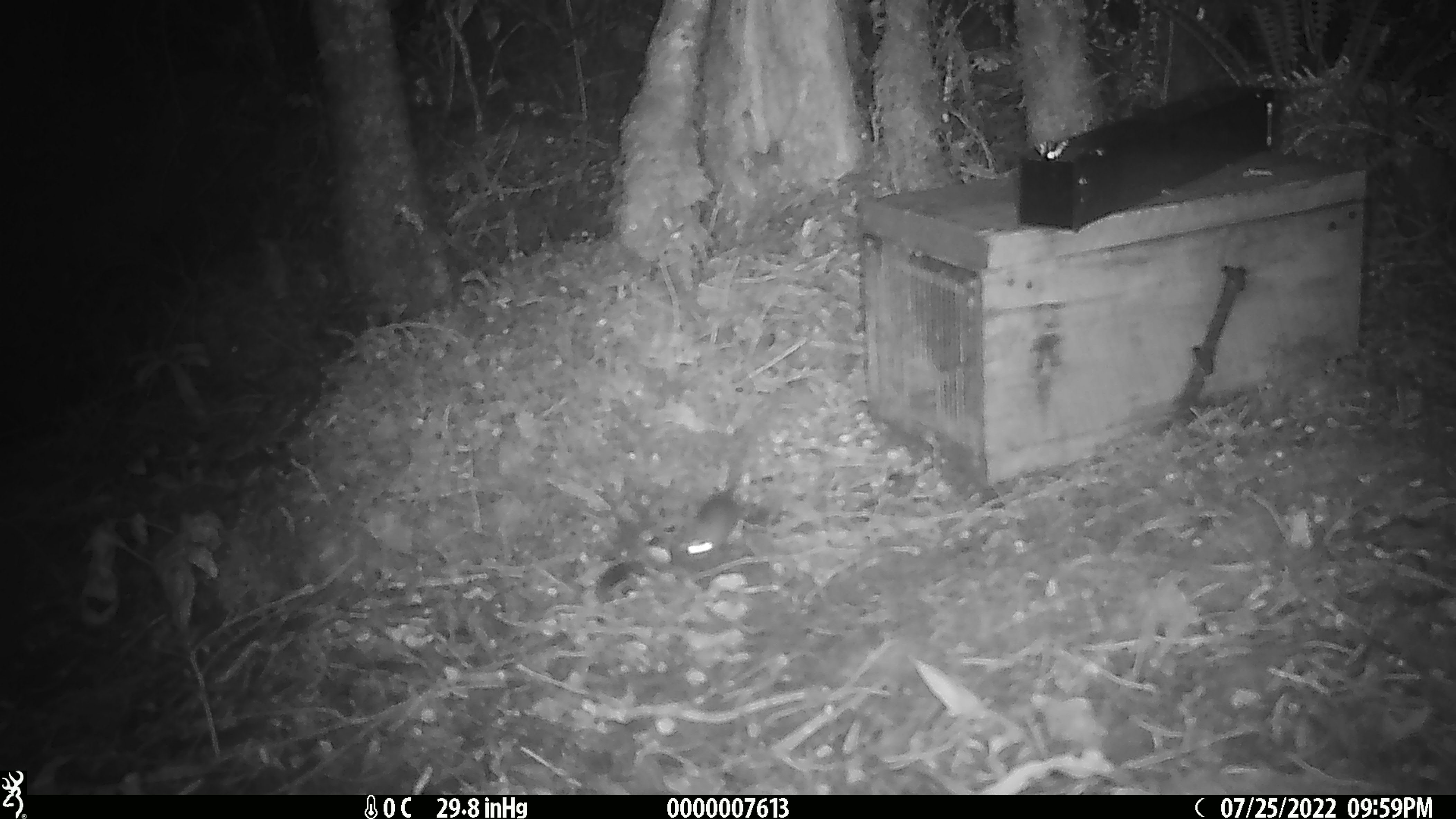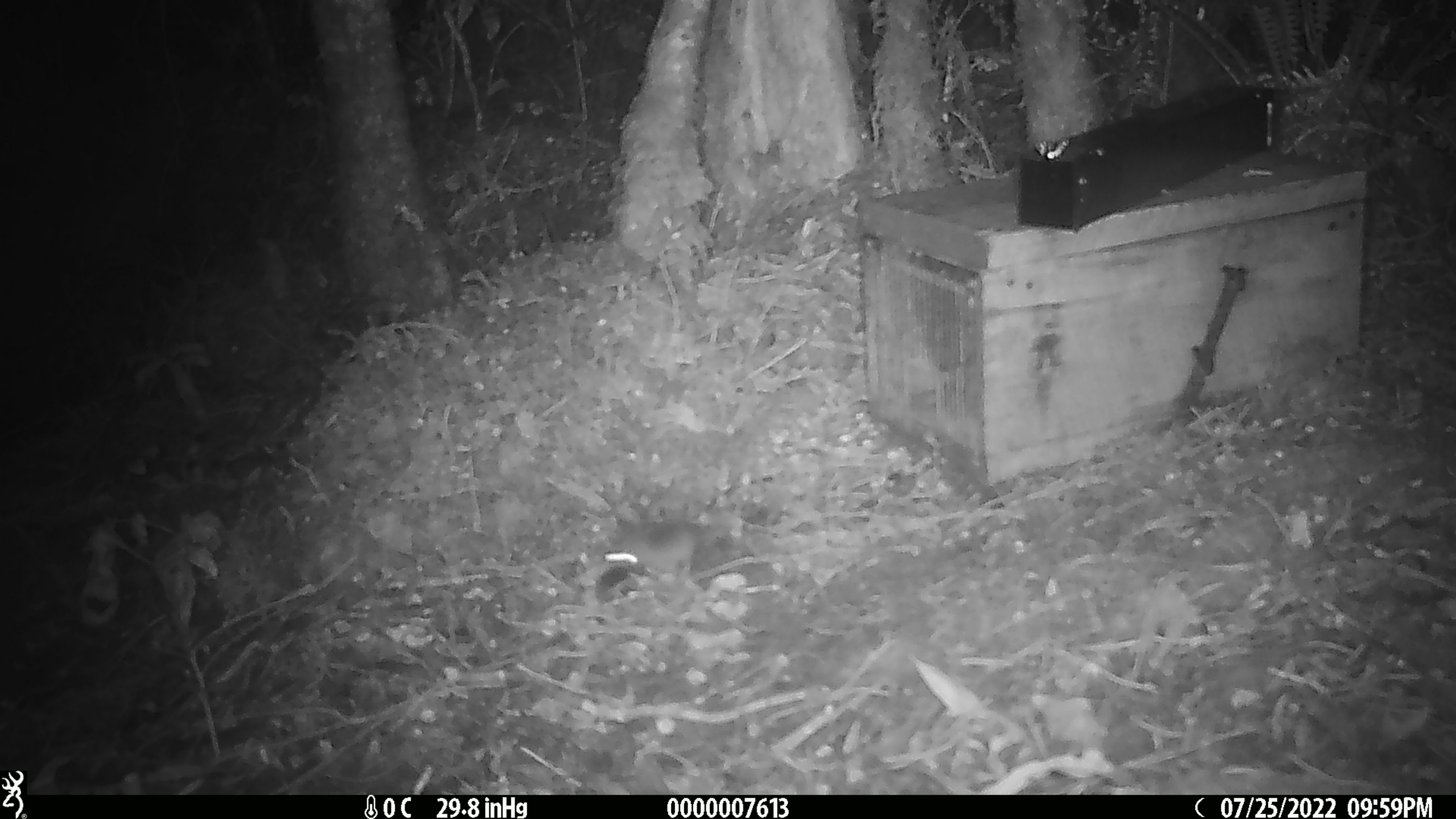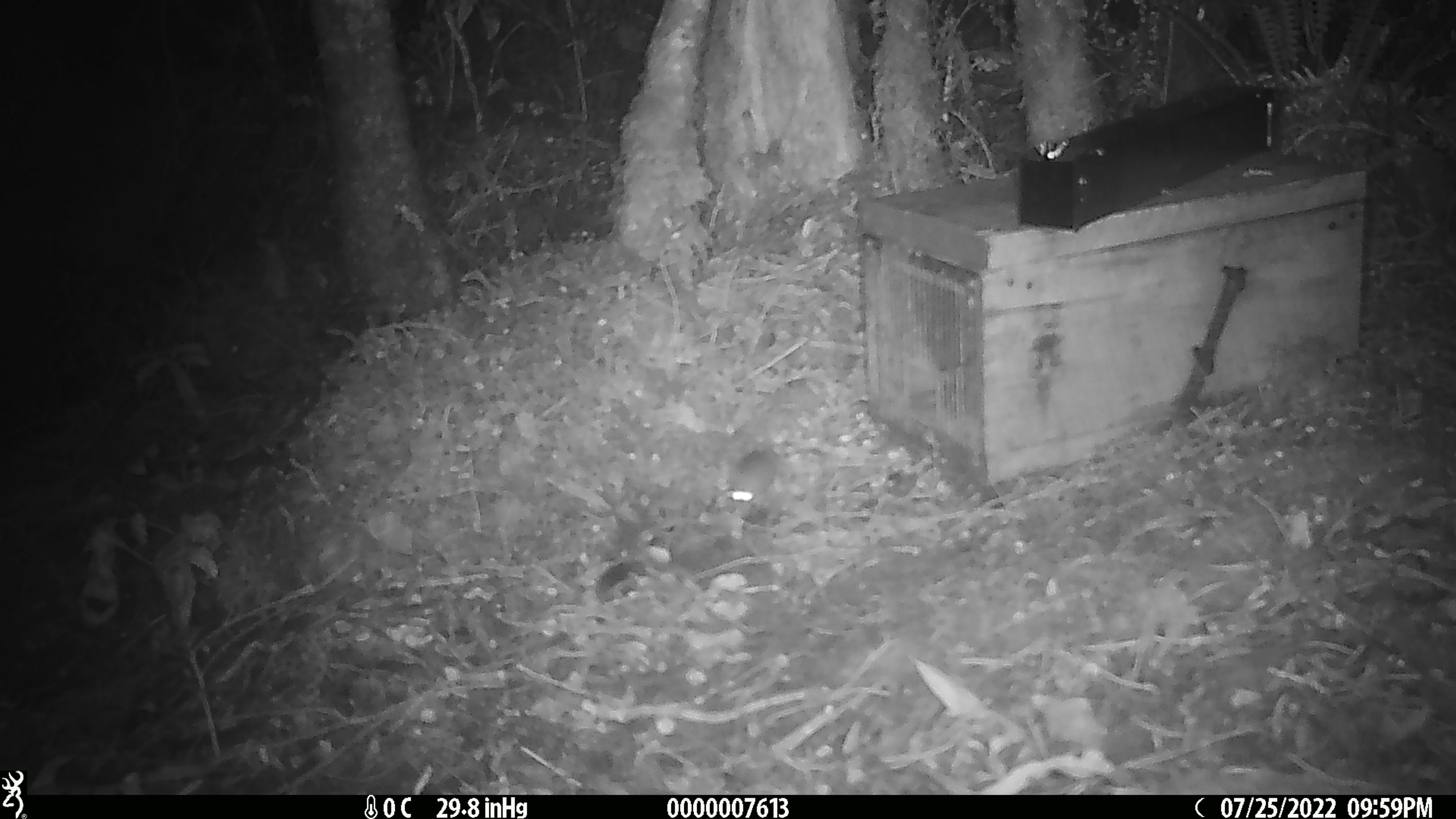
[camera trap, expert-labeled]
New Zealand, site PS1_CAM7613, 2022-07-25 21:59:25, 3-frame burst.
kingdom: Animalia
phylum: Chordata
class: Mammalia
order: Rodentia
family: Muridae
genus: Mus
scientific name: Mus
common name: mouse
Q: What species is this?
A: Mouse (Mus).